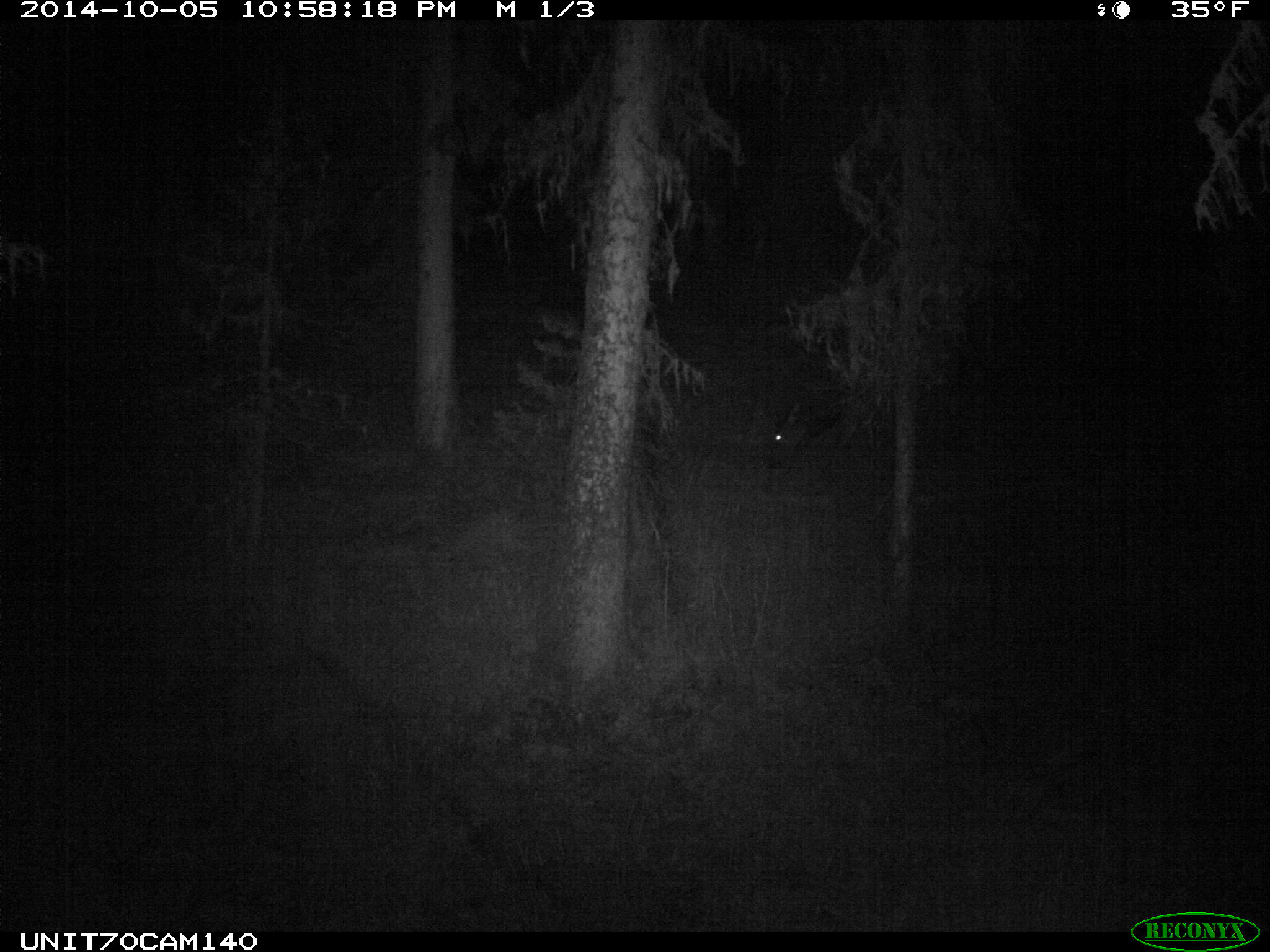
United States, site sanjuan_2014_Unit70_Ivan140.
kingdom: Animalia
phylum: Chordata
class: Mammalia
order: Artiodactyla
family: Cervidae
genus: Cervus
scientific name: Cervus elaphus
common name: red deer